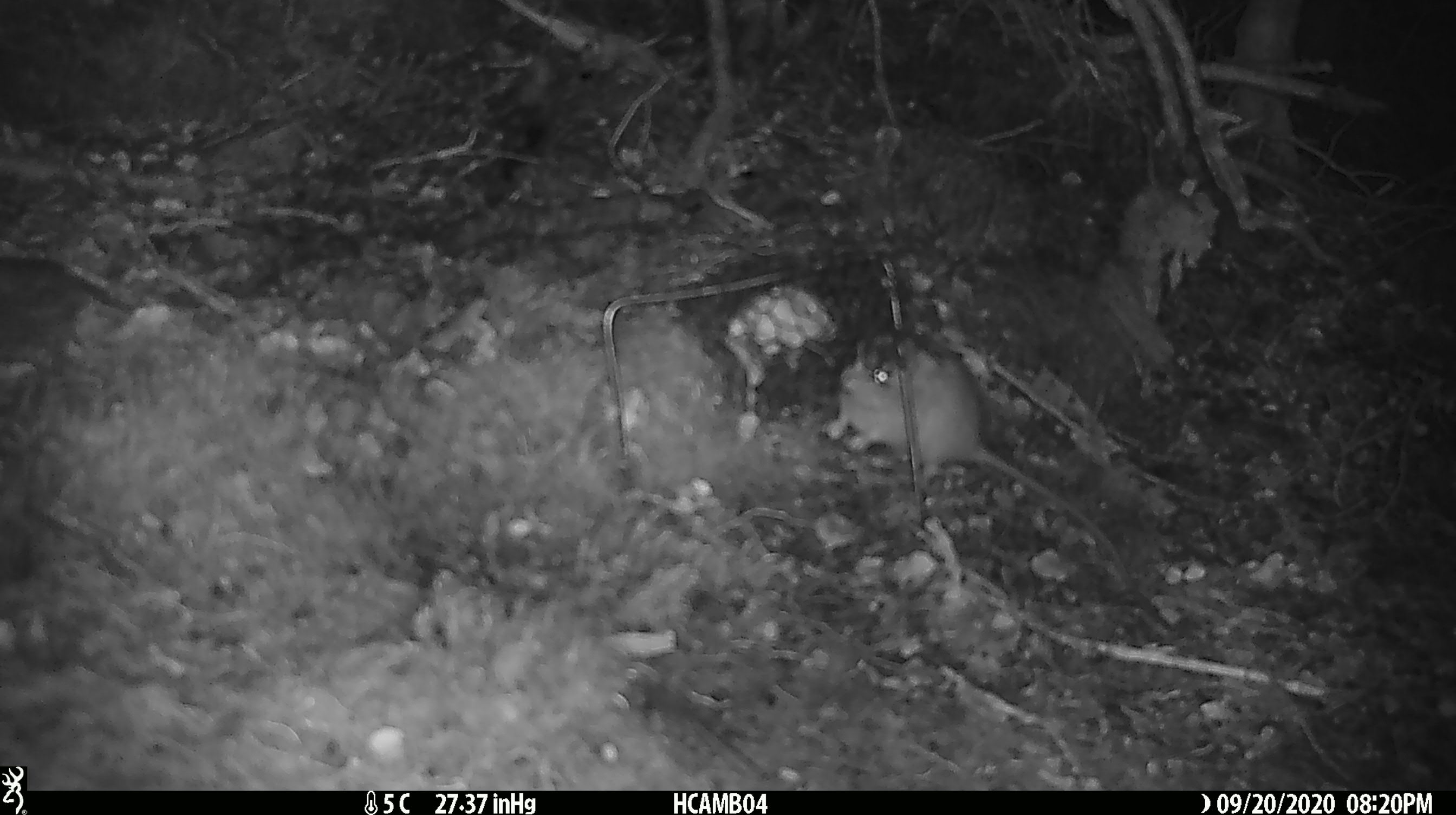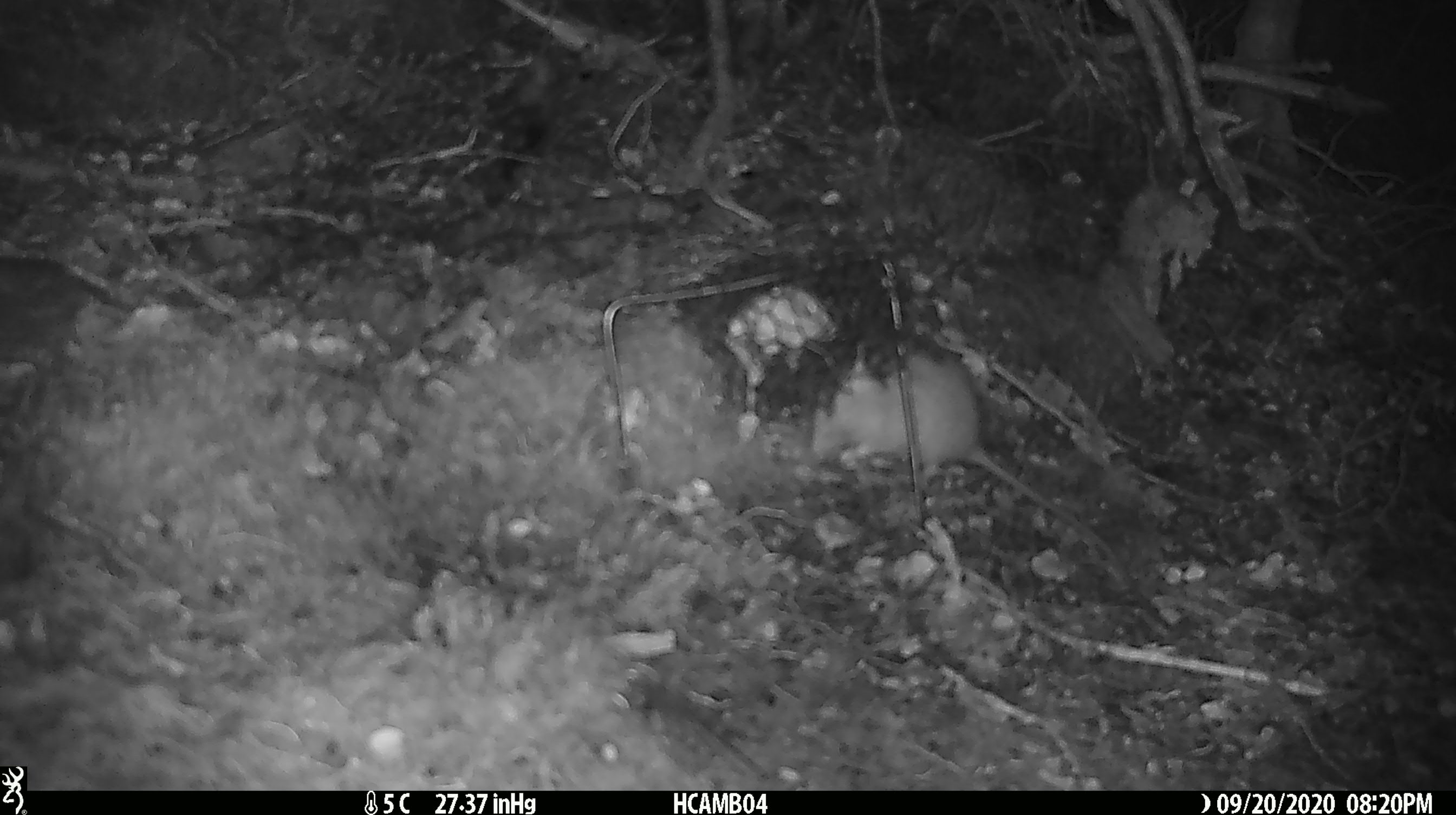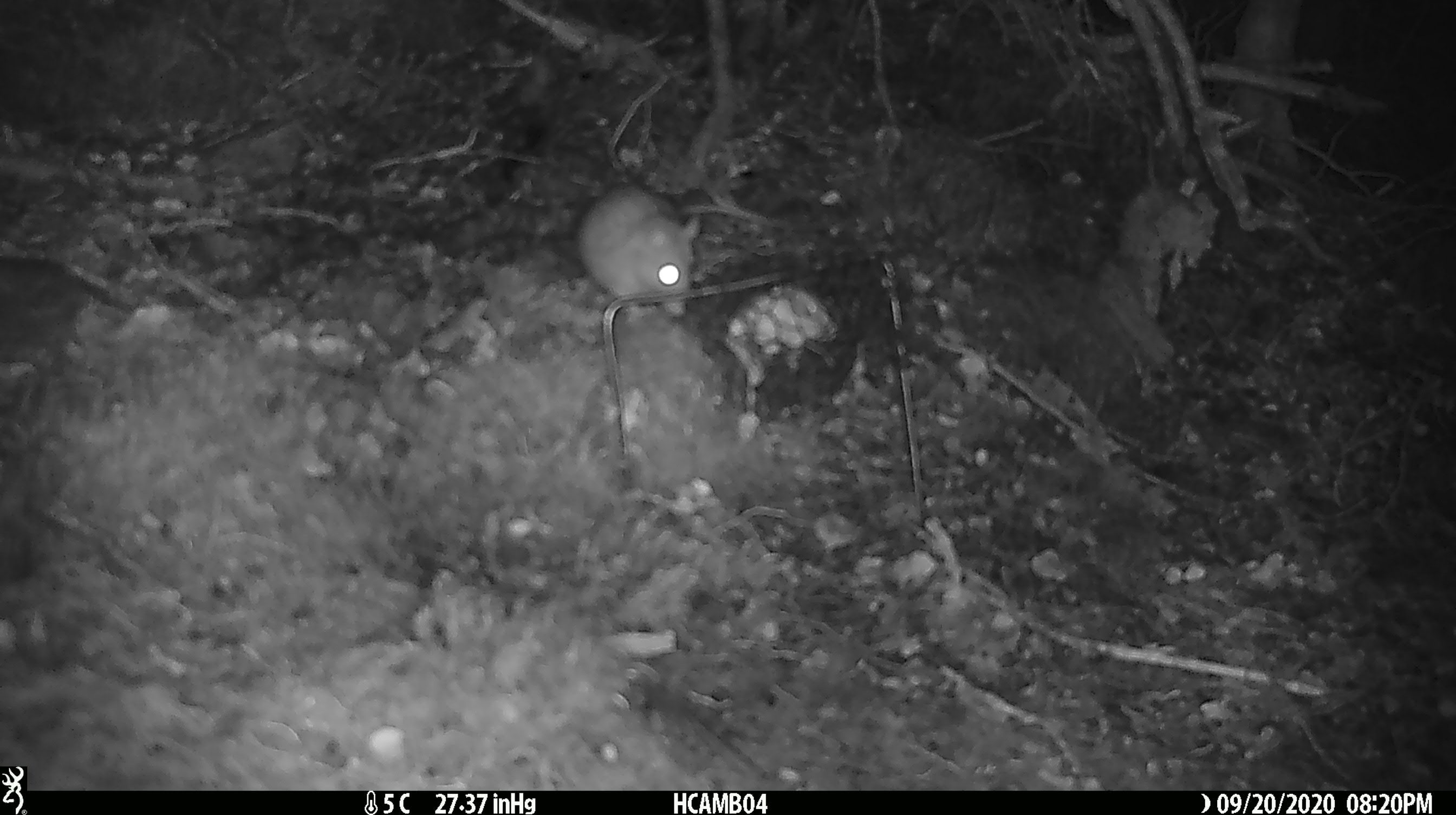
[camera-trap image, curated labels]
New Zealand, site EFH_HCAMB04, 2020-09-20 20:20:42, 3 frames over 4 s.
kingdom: Animalia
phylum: Chordata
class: Mammalia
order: Rodentia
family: Muridae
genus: Rattus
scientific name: Rattus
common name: rat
Rat (Rattus).